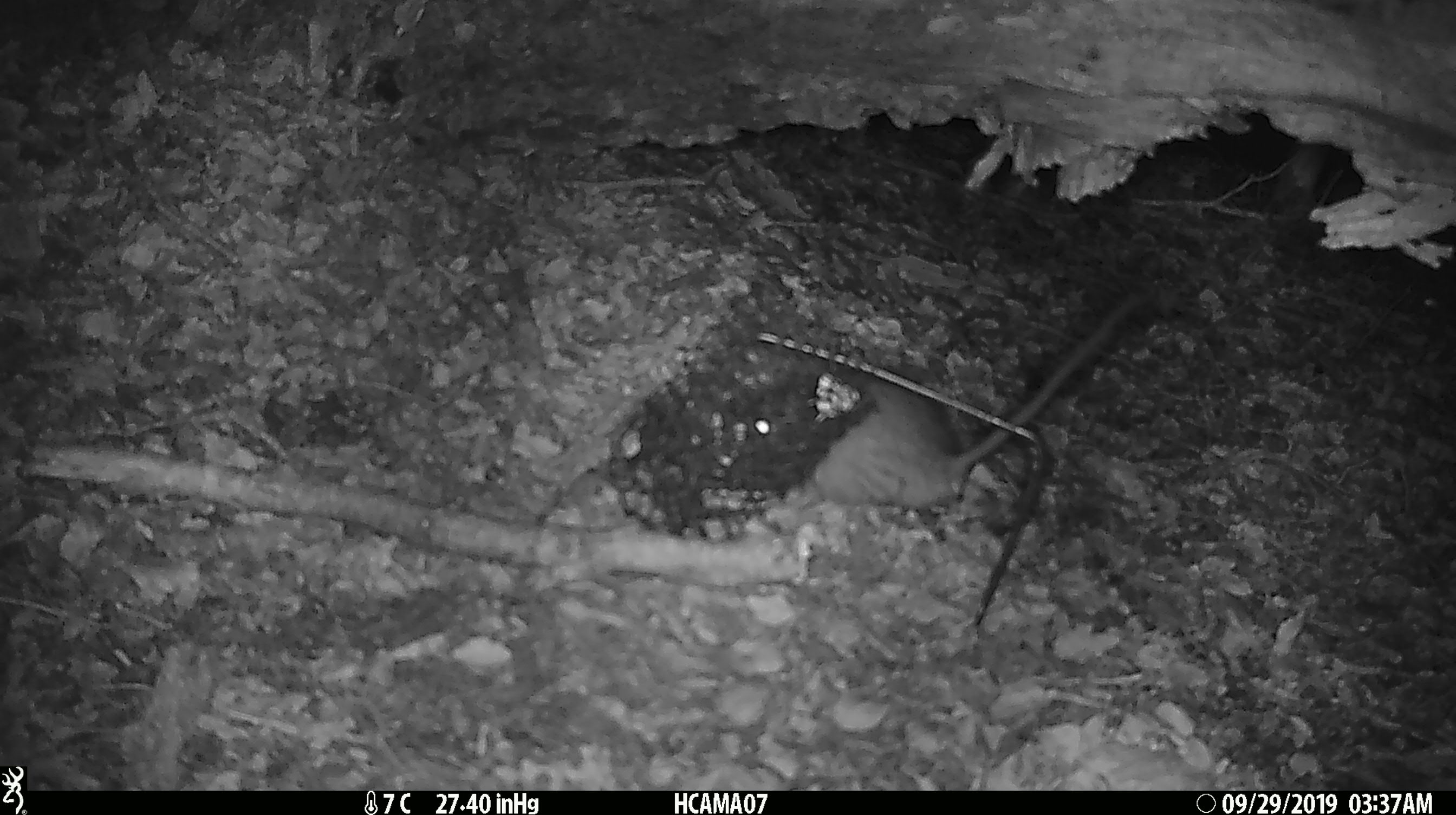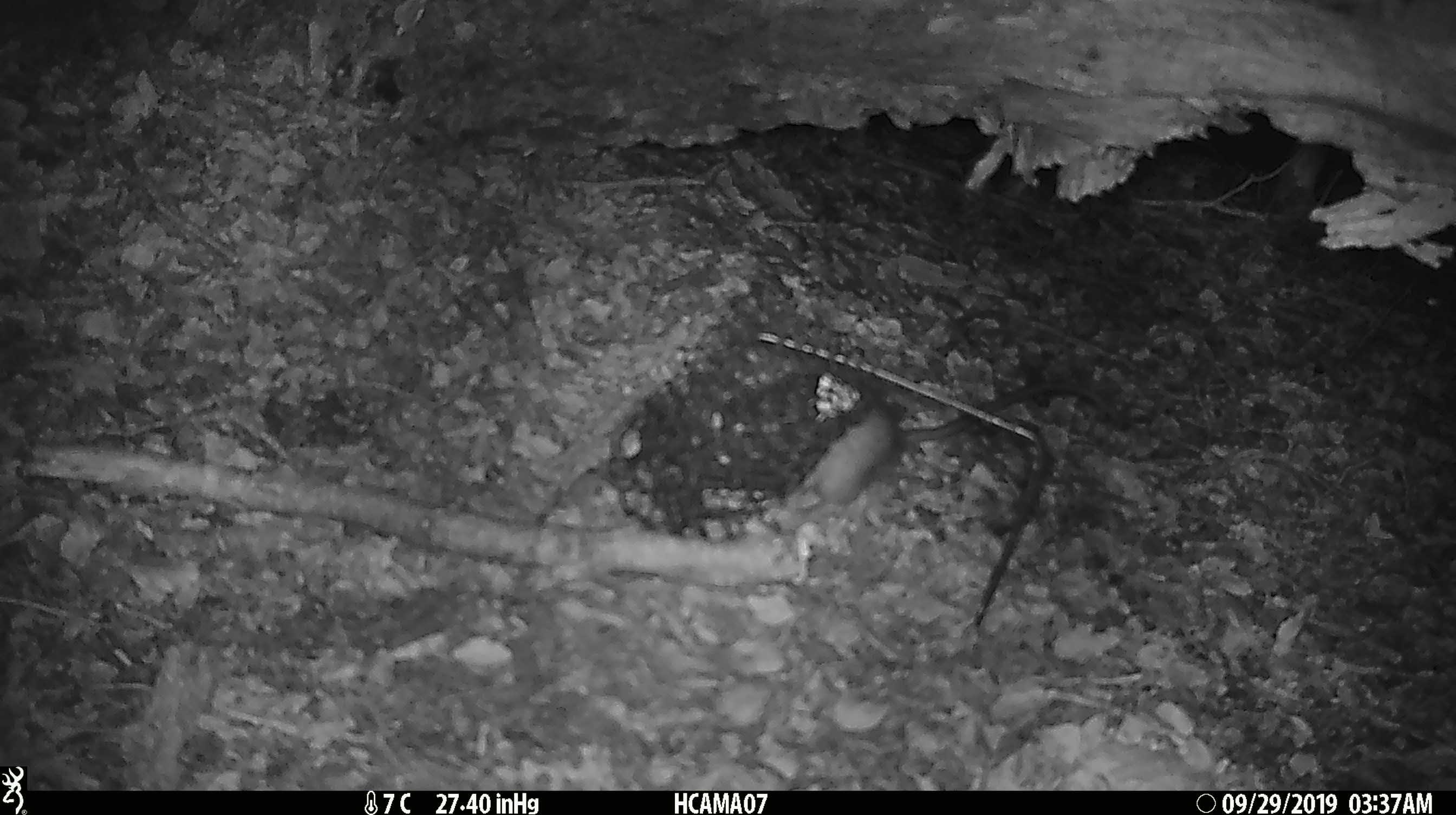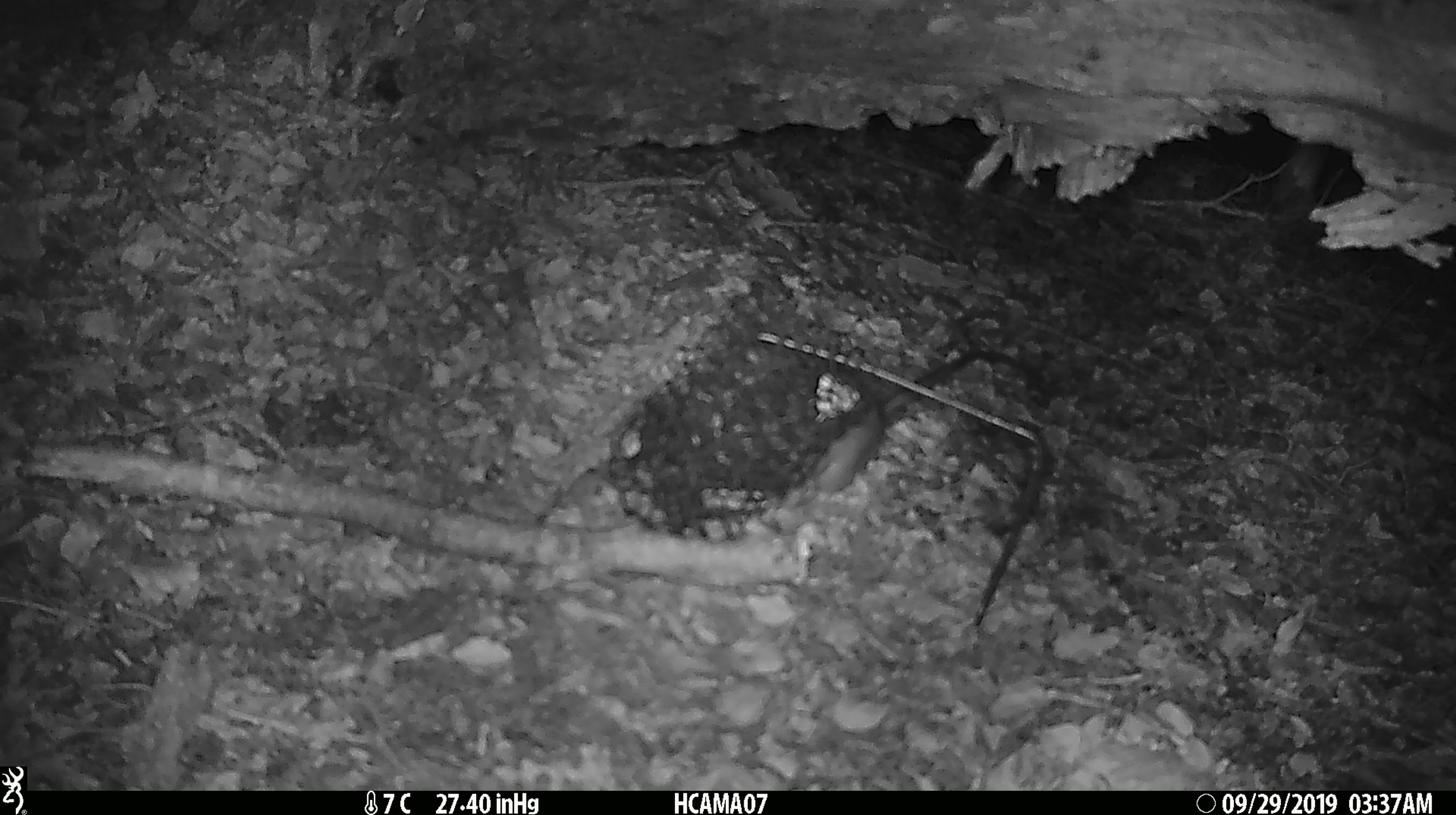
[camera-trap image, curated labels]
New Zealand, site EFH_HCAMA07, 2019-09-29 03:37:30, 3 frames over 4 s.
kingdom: Animalia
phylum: Chordata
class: Mammalia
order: Rodentia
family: Muridae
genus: Rattus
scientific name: Rattus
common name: rat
Rat (Rattus).